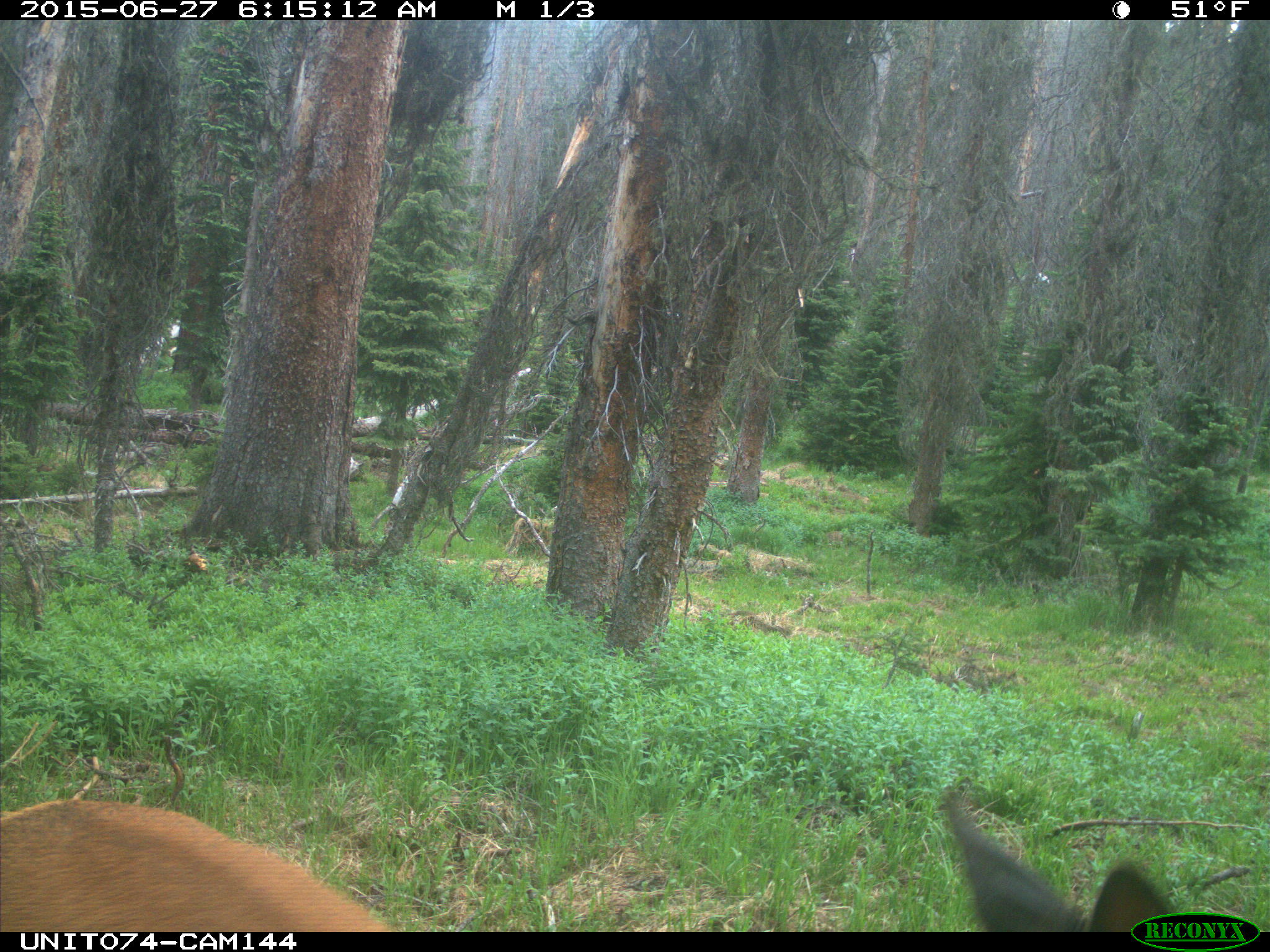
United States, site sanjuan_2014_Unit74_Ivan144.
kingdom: Animalia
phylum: Chordata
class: Mammalia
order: Artiodactyla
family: Cervidae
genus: Cervus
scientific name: Cervus elaphus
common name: red deer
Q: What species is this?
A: Cervus elaphus (red deer).